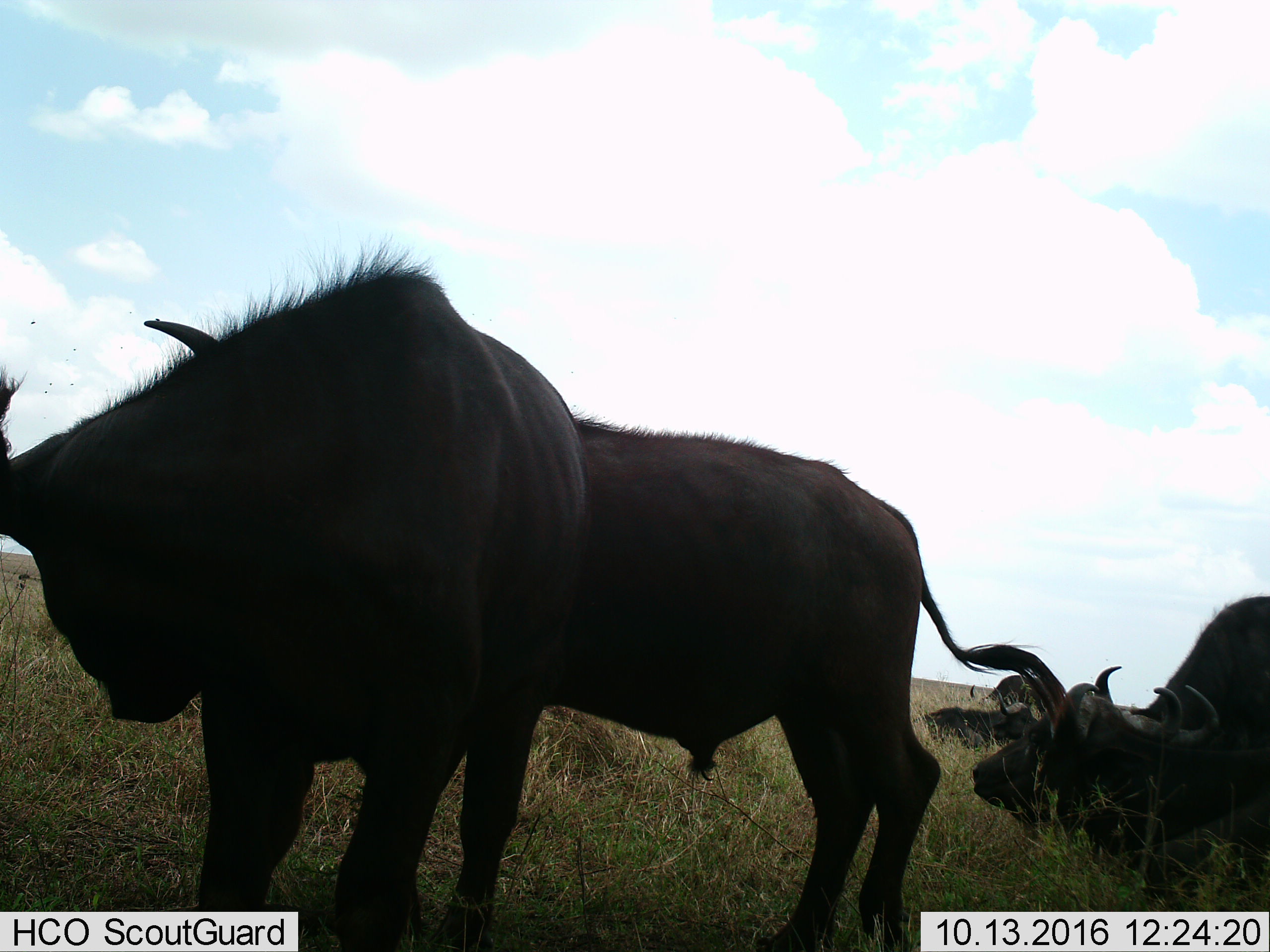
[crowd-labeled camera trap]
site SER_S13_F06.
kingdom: Animalia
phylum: Chordata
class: Mammalia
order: Artiodactyla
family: Bovidae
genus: Connochaetes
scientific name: Connochaetes taurinus taurinus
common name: blue wildebeest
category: wildebeestblue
Wildebeestblue (blue wildebeest) (Connochaetes taurinus taurinus), count 6. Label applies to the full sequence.